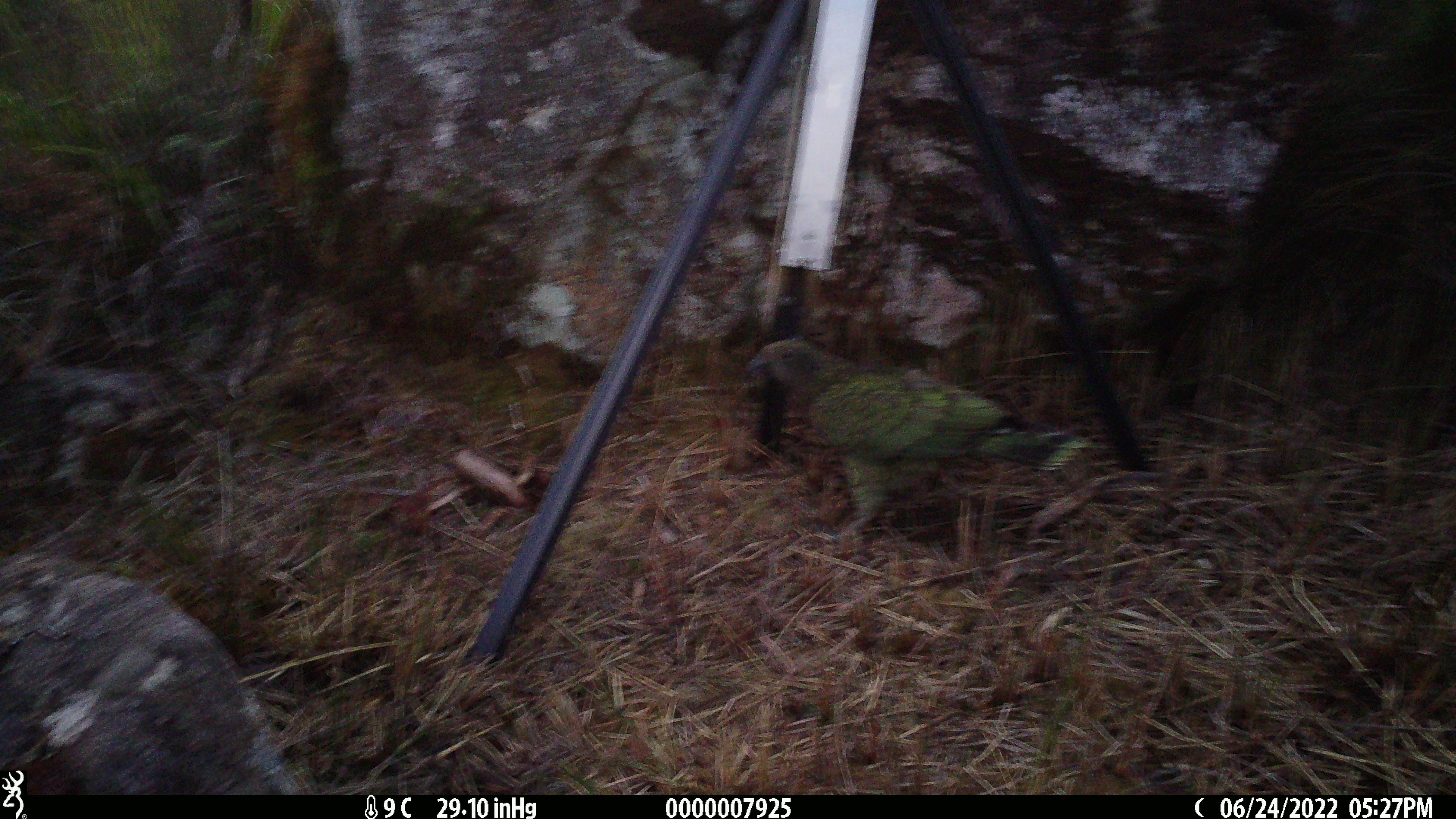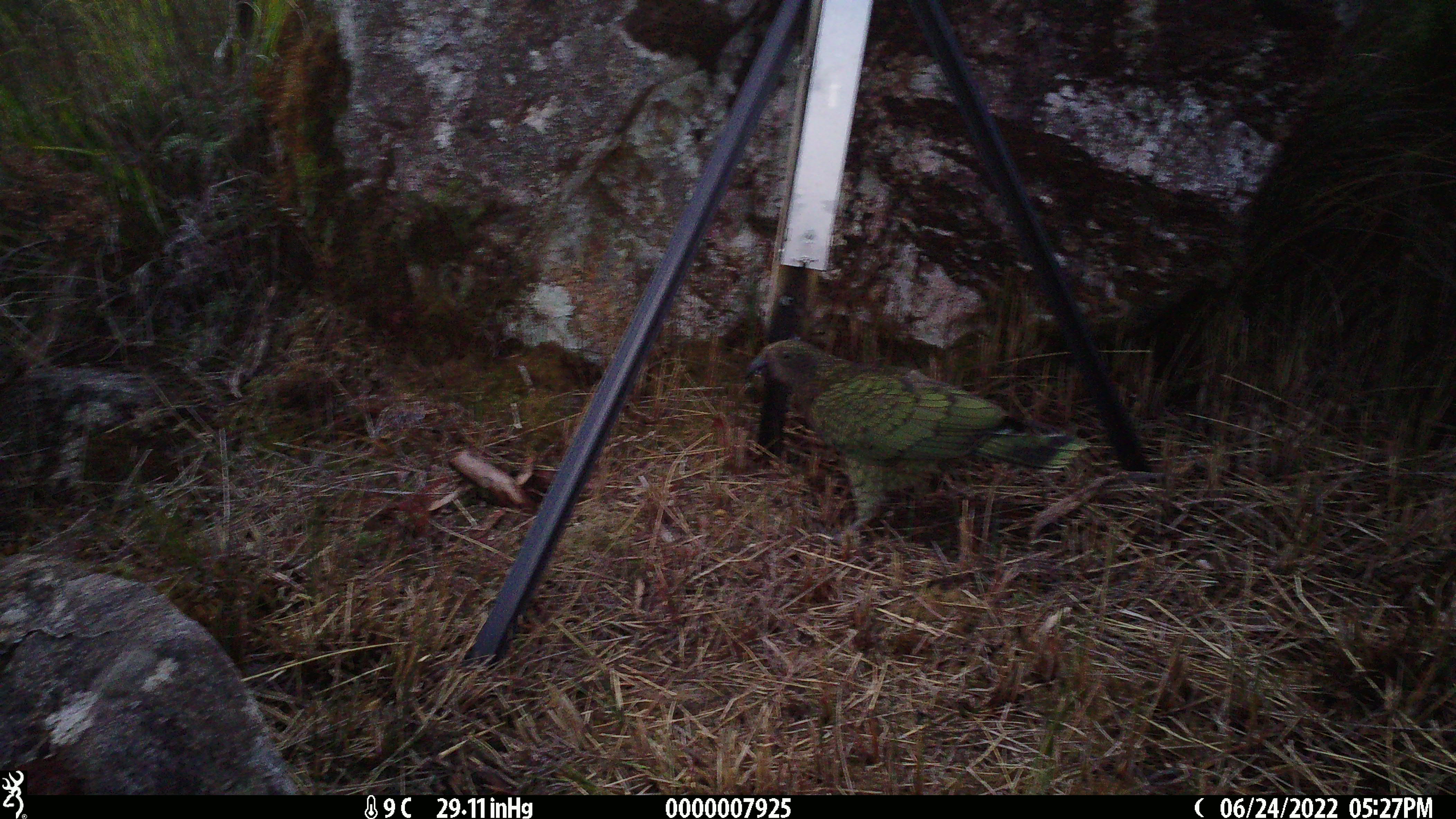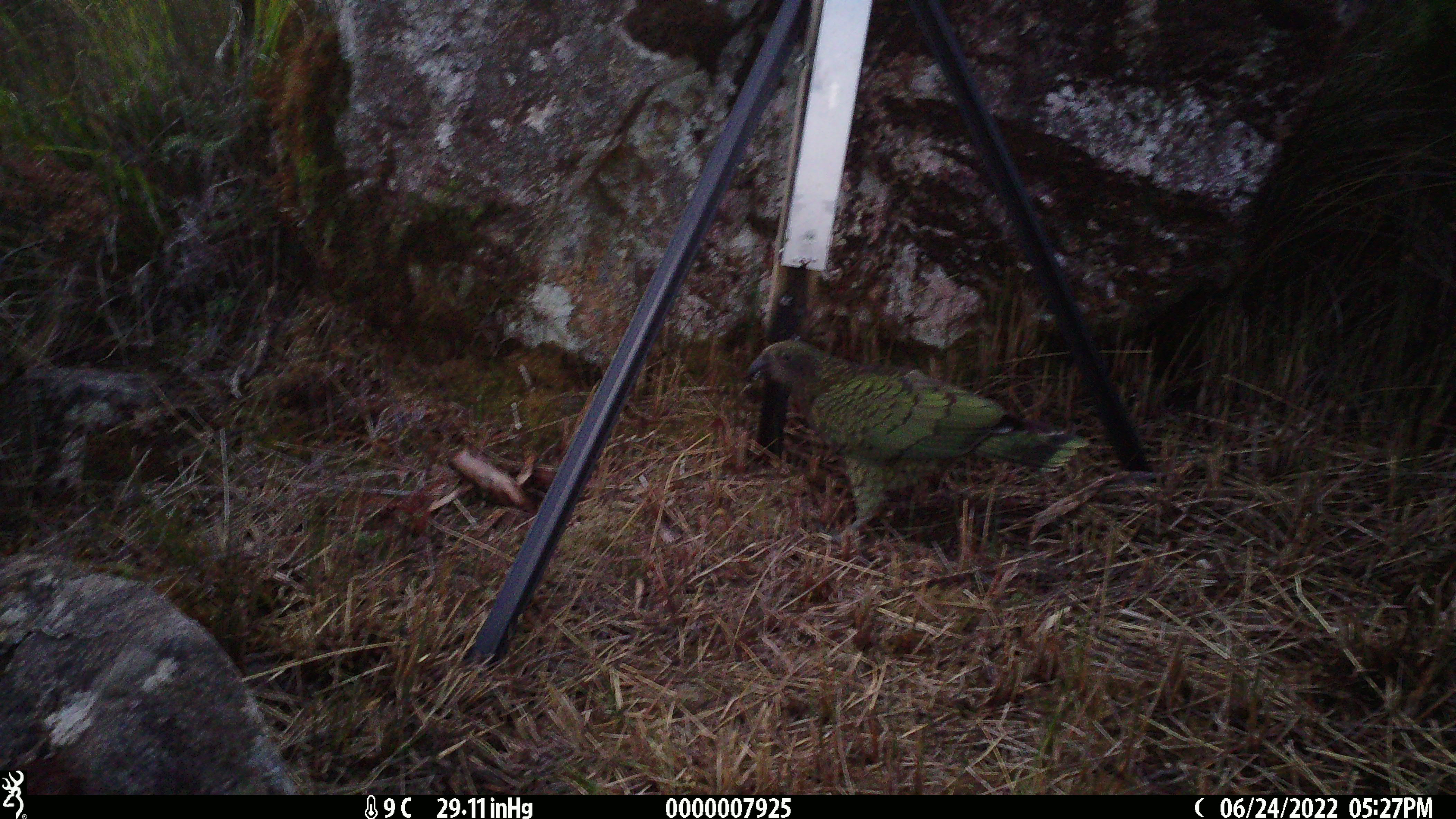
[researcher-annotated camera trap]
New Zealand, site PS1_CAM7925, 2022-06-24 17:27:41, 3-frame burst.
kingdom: Animalia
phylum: Chordata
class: Aves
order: Psittaciformes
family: Strigopidae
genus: Nestor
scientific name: Nestor notabilis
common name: kea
Kea (Nestor notabilis).